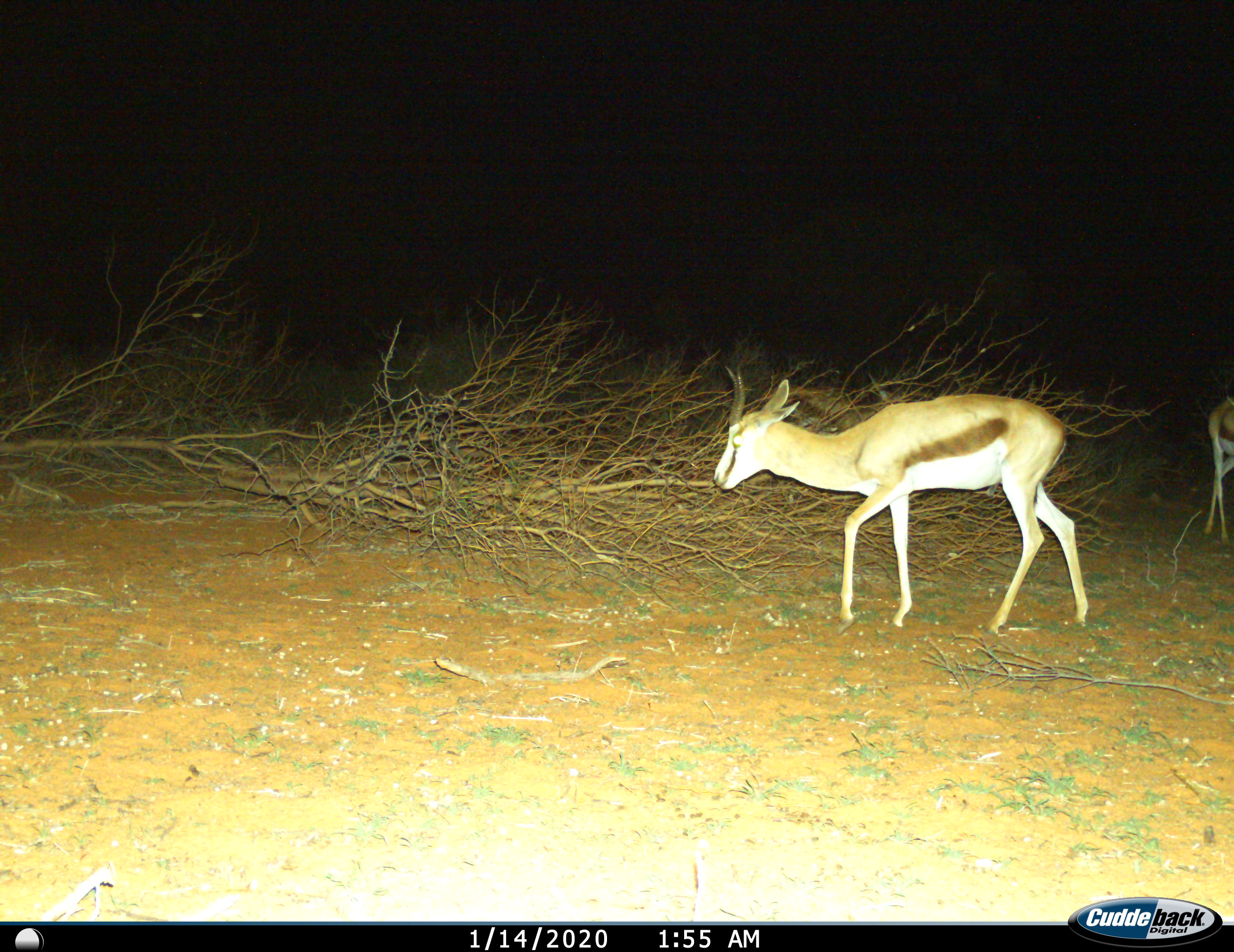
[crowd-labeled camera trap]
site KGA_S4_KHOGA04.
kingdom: Animalia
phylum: Chordata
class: Mammalia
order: Artiodactyla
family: Bovidae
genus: Antidorcas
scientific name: Antidorcas marsupialis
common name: springbok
Springbok (Antidorcas marsupialis), count 2. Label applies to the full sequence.